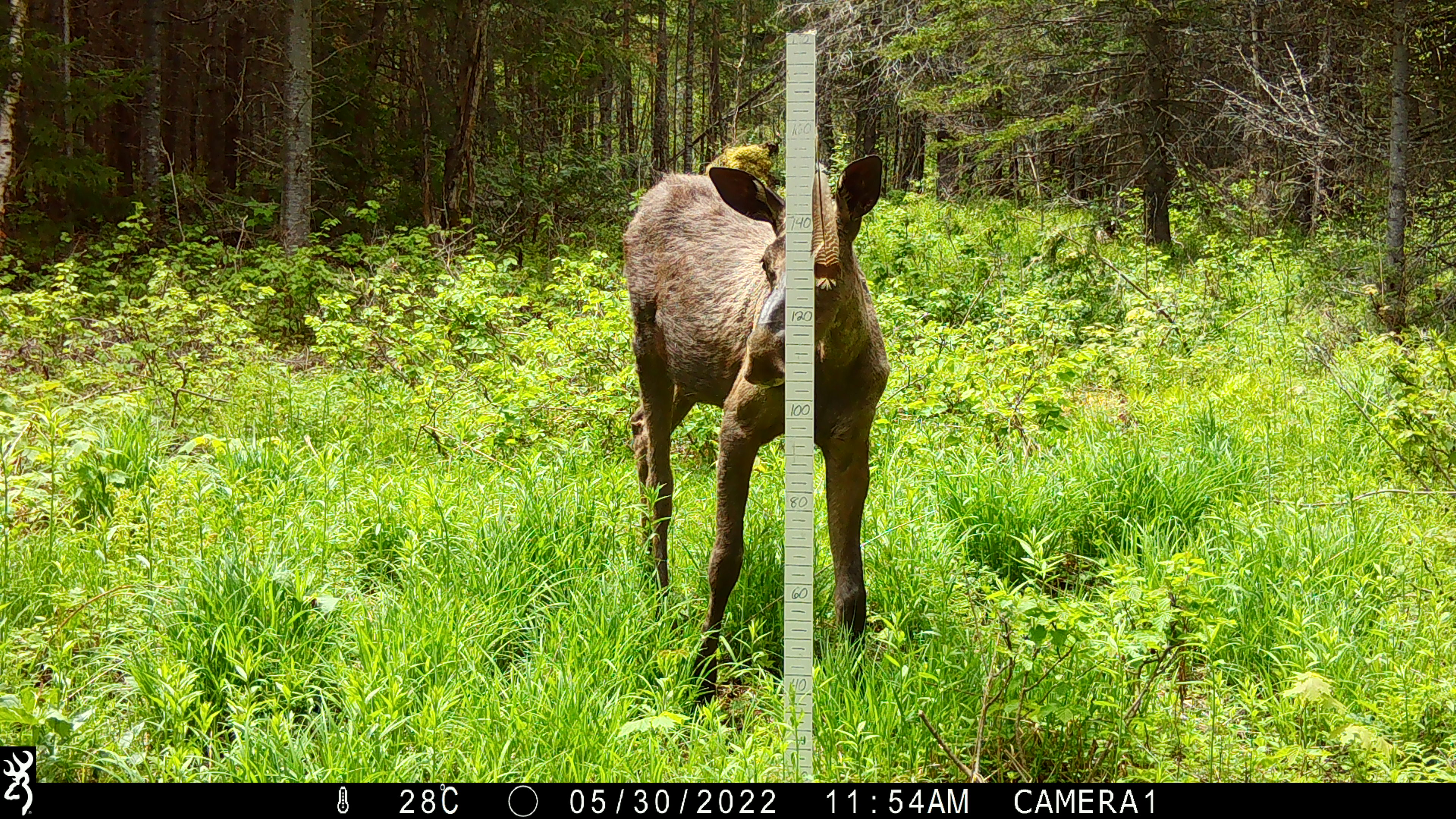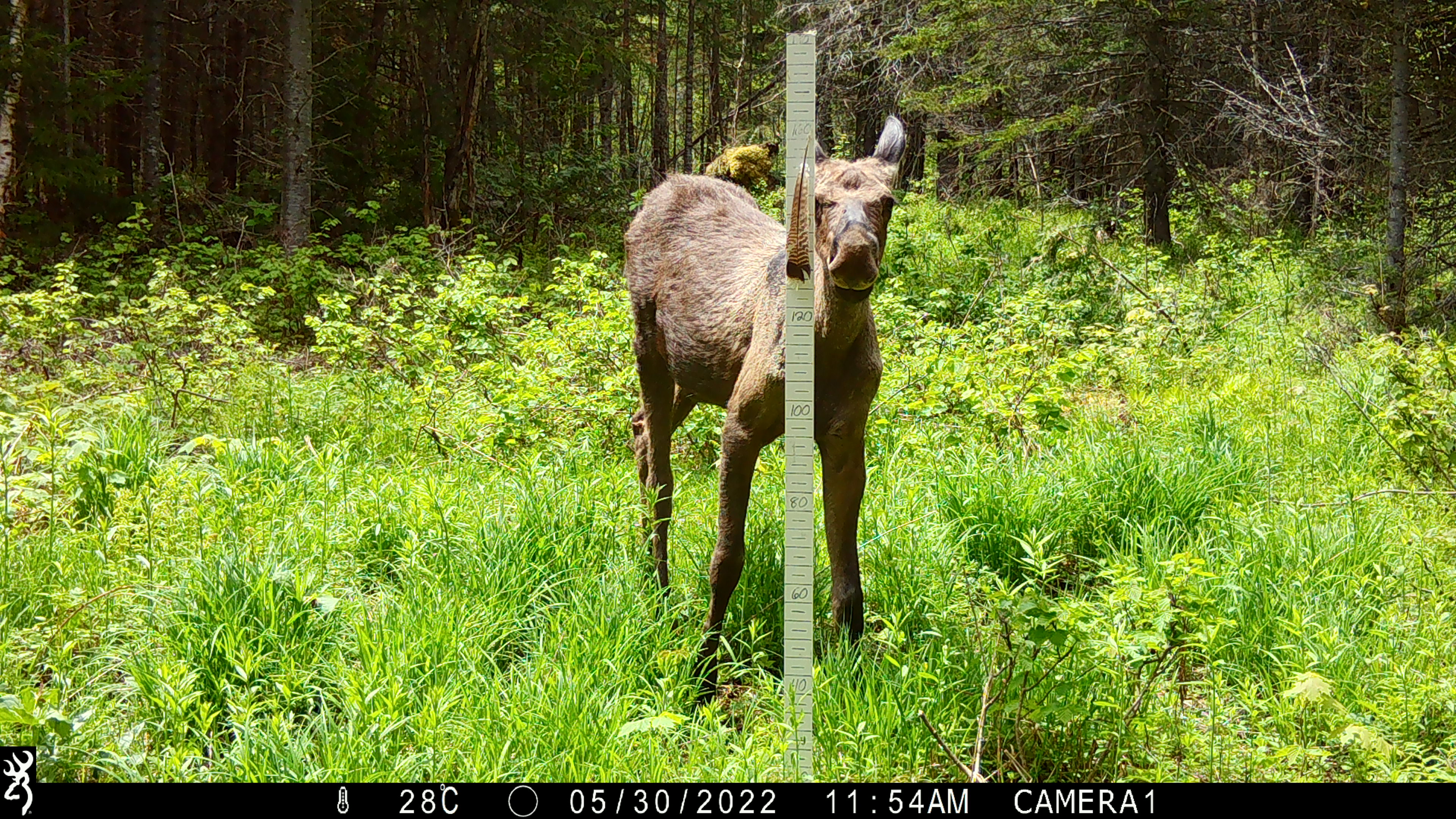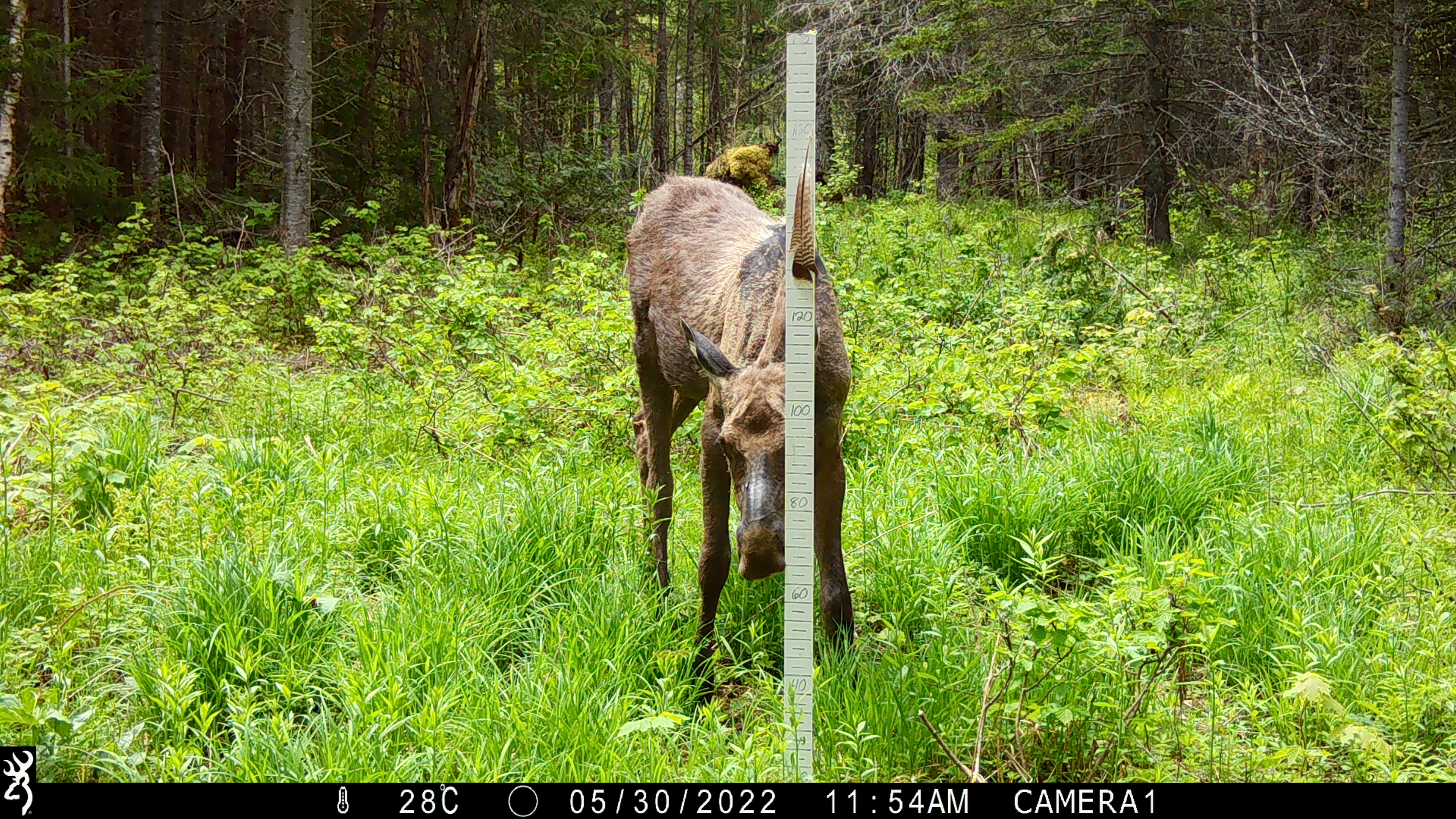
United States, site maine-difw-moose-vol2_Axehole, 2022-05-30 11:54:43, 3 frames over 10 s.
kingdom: Animalia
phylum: Chordata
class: Mammalia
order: Artiodactyla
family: Cervidae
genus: Alces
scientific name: Alces alces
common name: moose